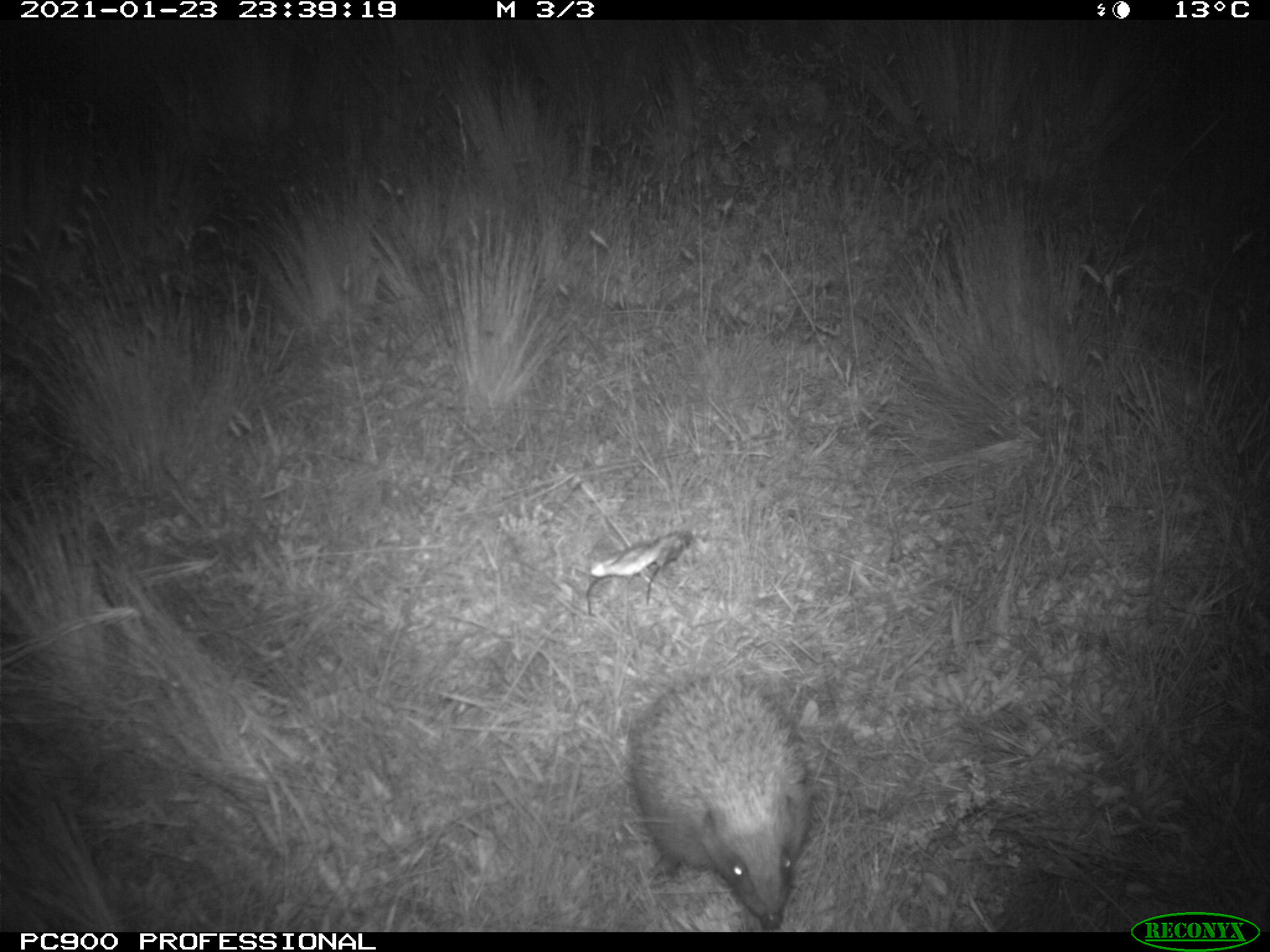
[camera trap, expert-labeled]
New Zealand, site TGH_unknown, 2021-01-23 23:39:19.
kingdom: Animalia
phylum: Chordata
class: Mammalia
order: Eulipotyphla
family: Erinaceidae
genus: Erinaceus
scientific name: Erinaceus europaeus europaeus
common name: european hedgehog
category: hedgehog